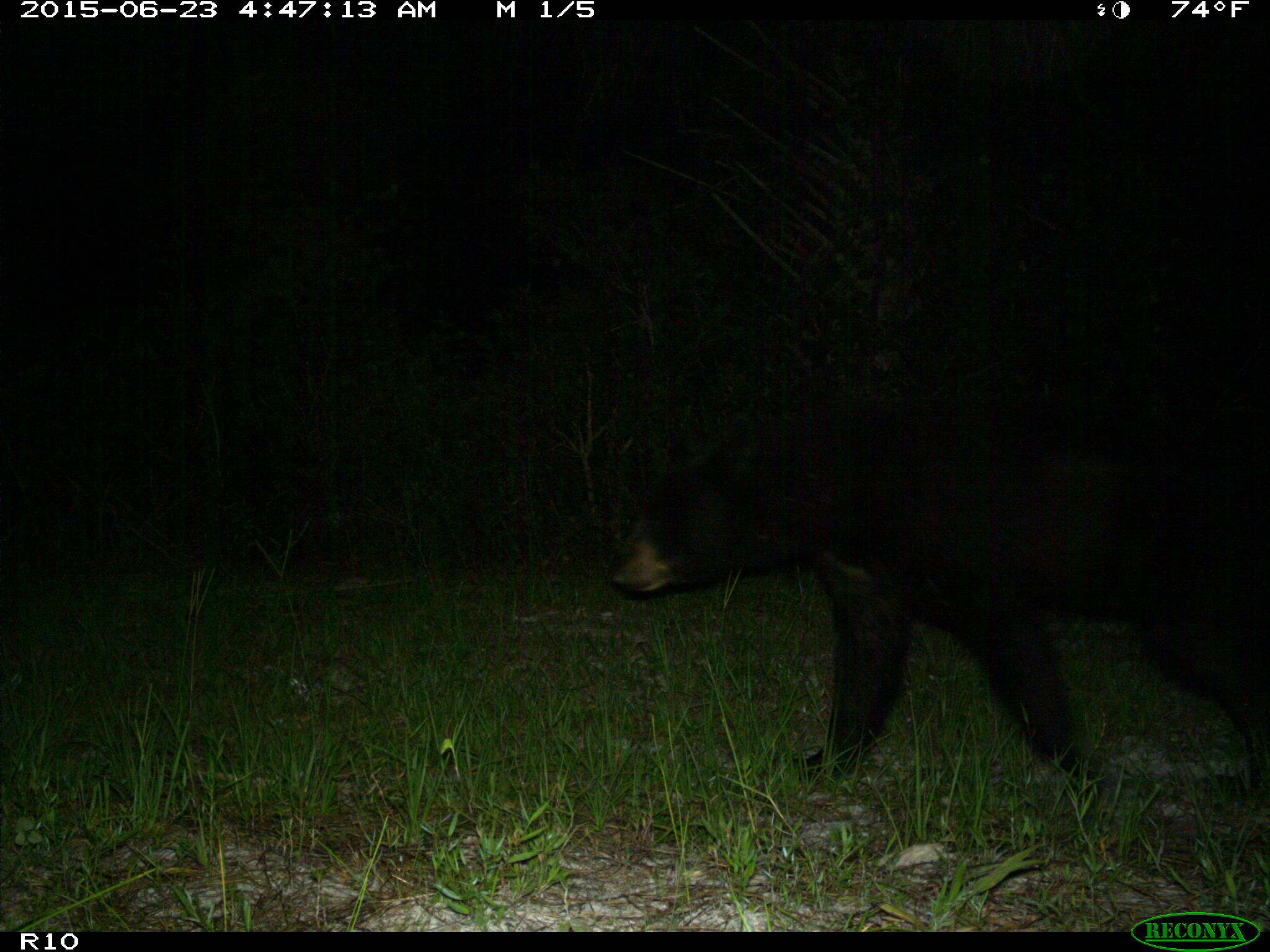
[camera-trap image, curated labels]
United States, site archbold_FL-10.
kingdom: Animalia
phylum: Chordata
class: Mammalia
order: Carnivora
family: Ursidae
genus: Ursus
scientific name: Ursus americanus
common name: american black bear